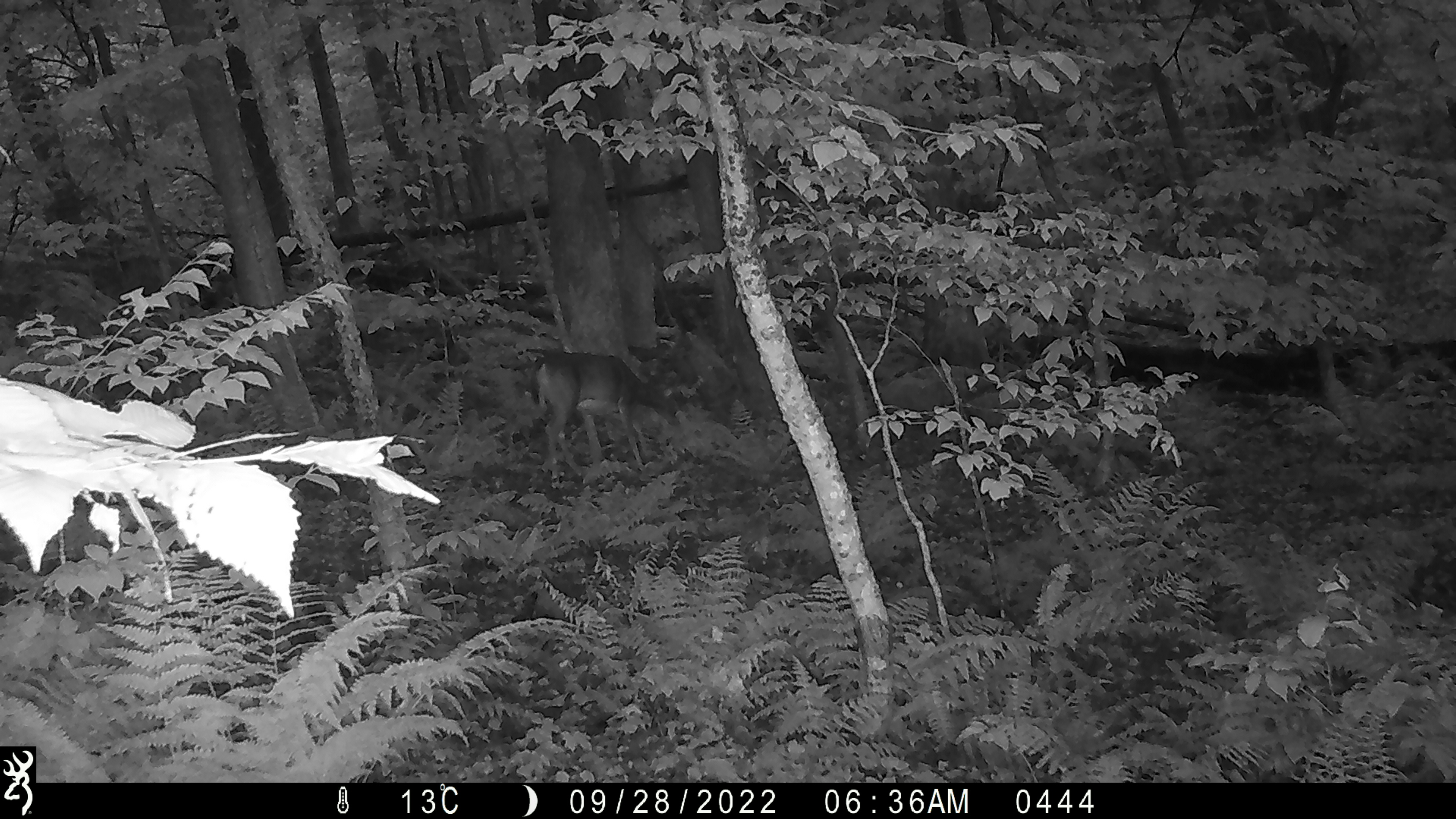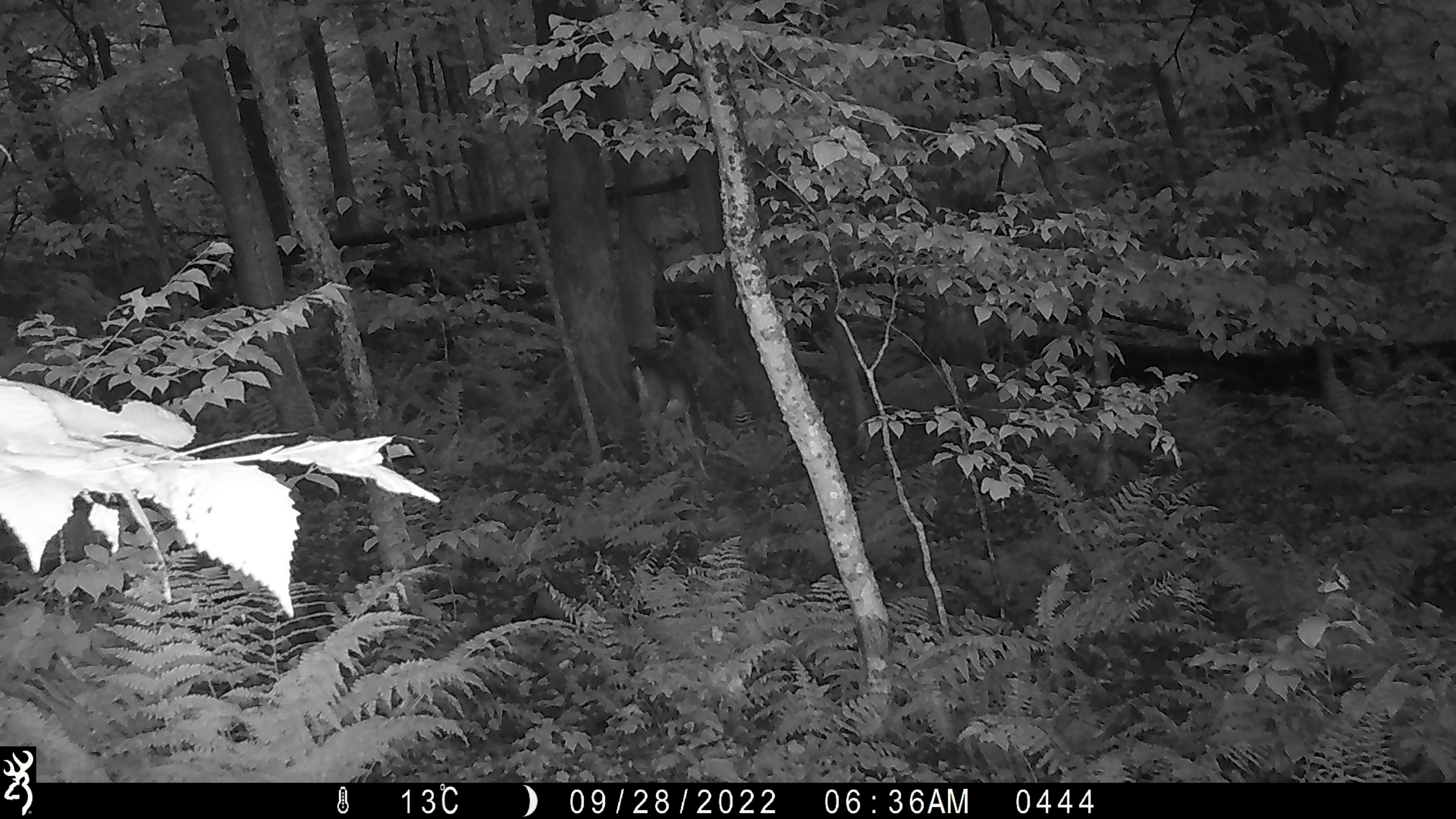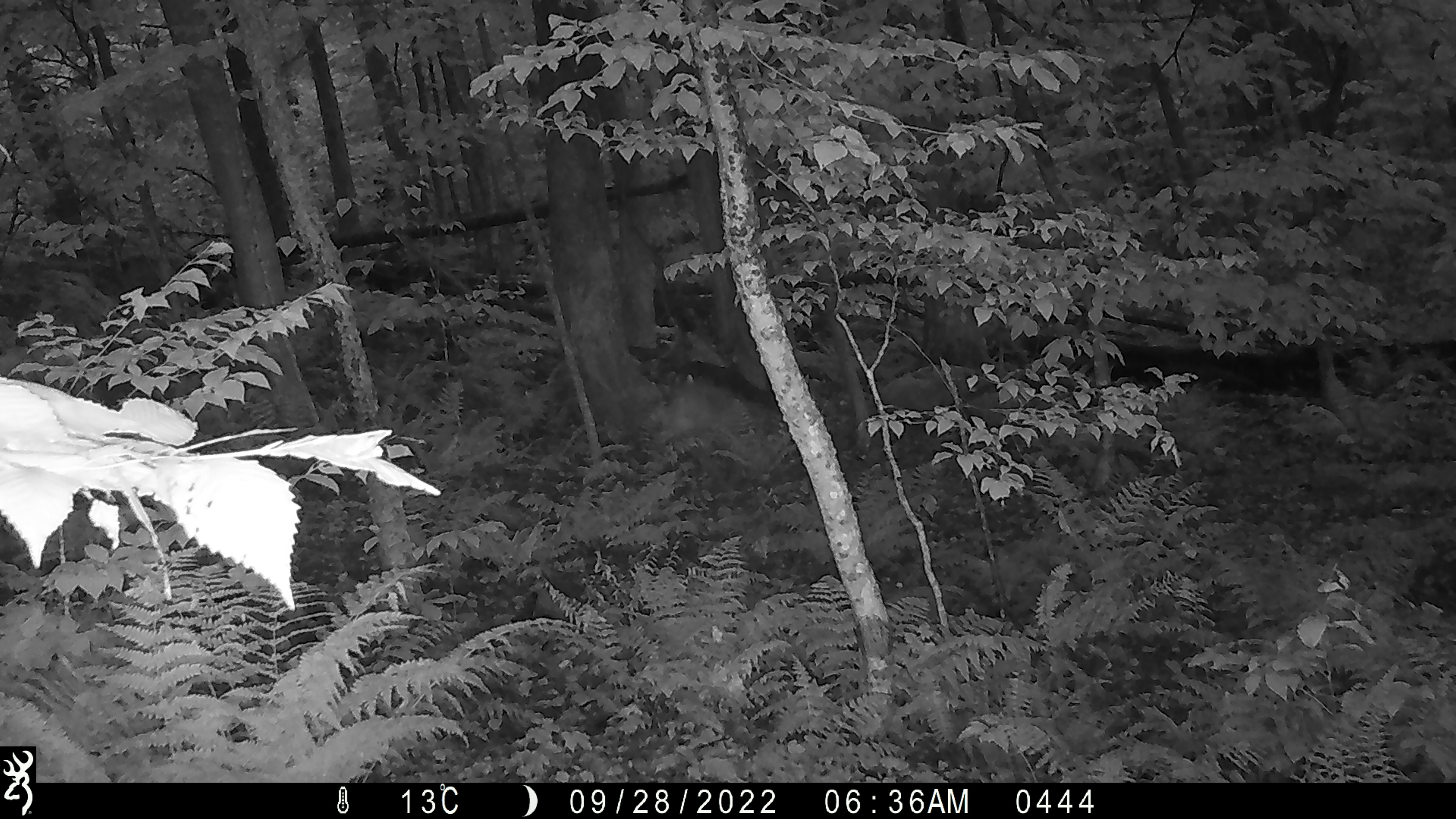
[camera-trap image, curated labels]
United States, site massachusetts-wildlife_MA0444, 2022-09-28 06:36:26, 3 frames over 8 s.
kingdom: Animalia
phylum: Chordata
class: Mammalia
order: Artiodactyla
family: Cervidae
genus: Odocoileus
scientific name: Odocoileus virginianus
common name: white-tailed deer